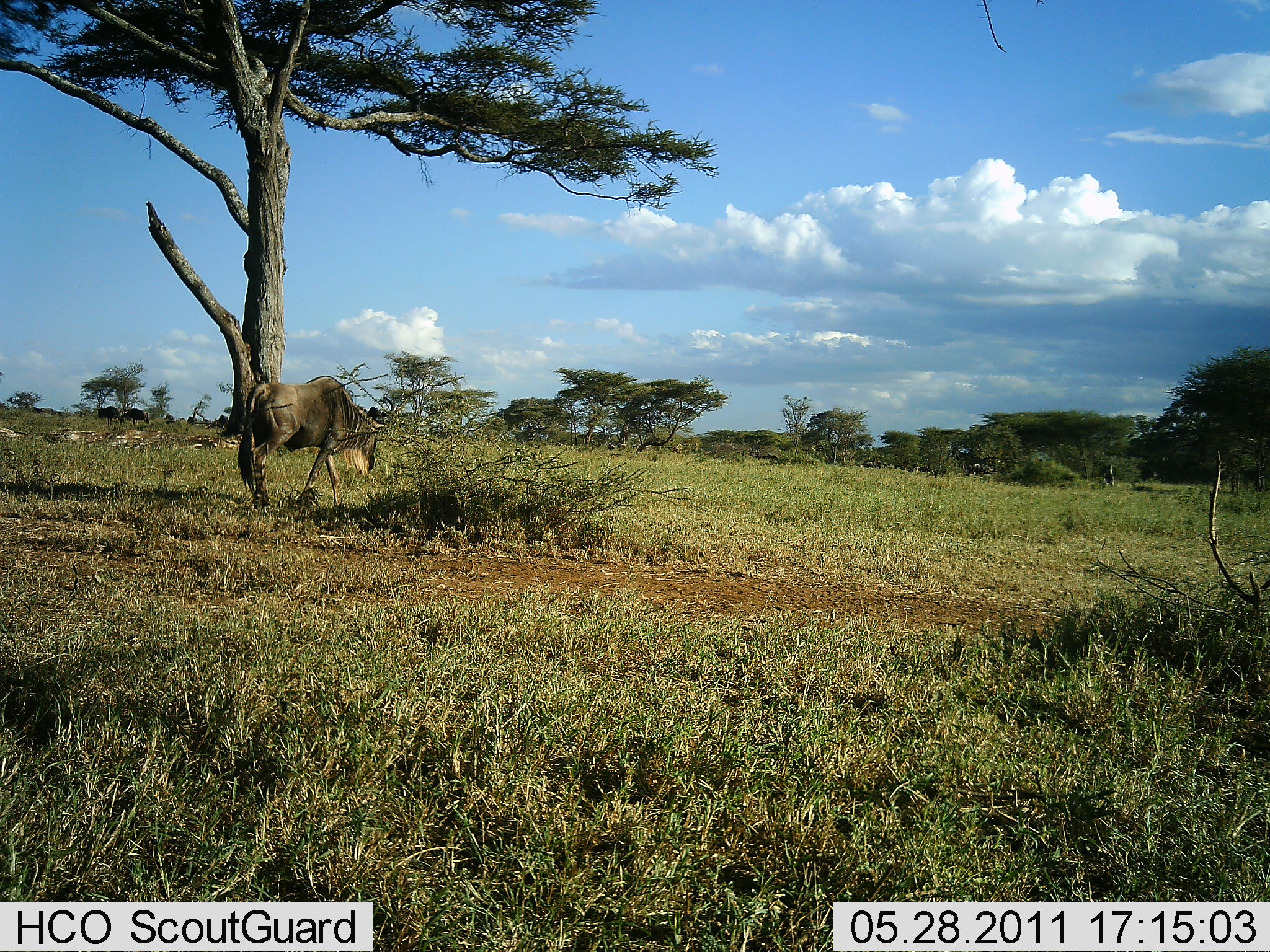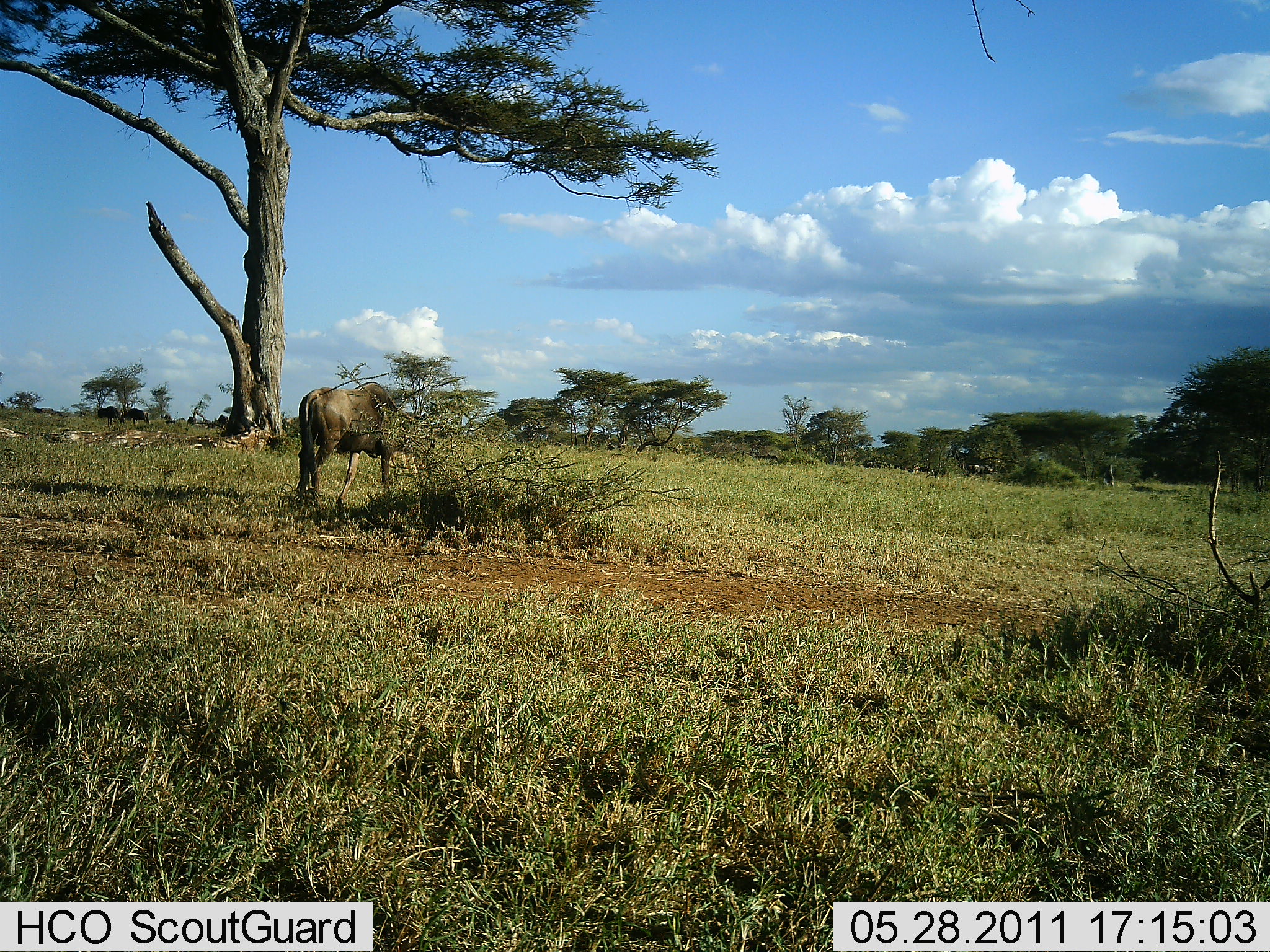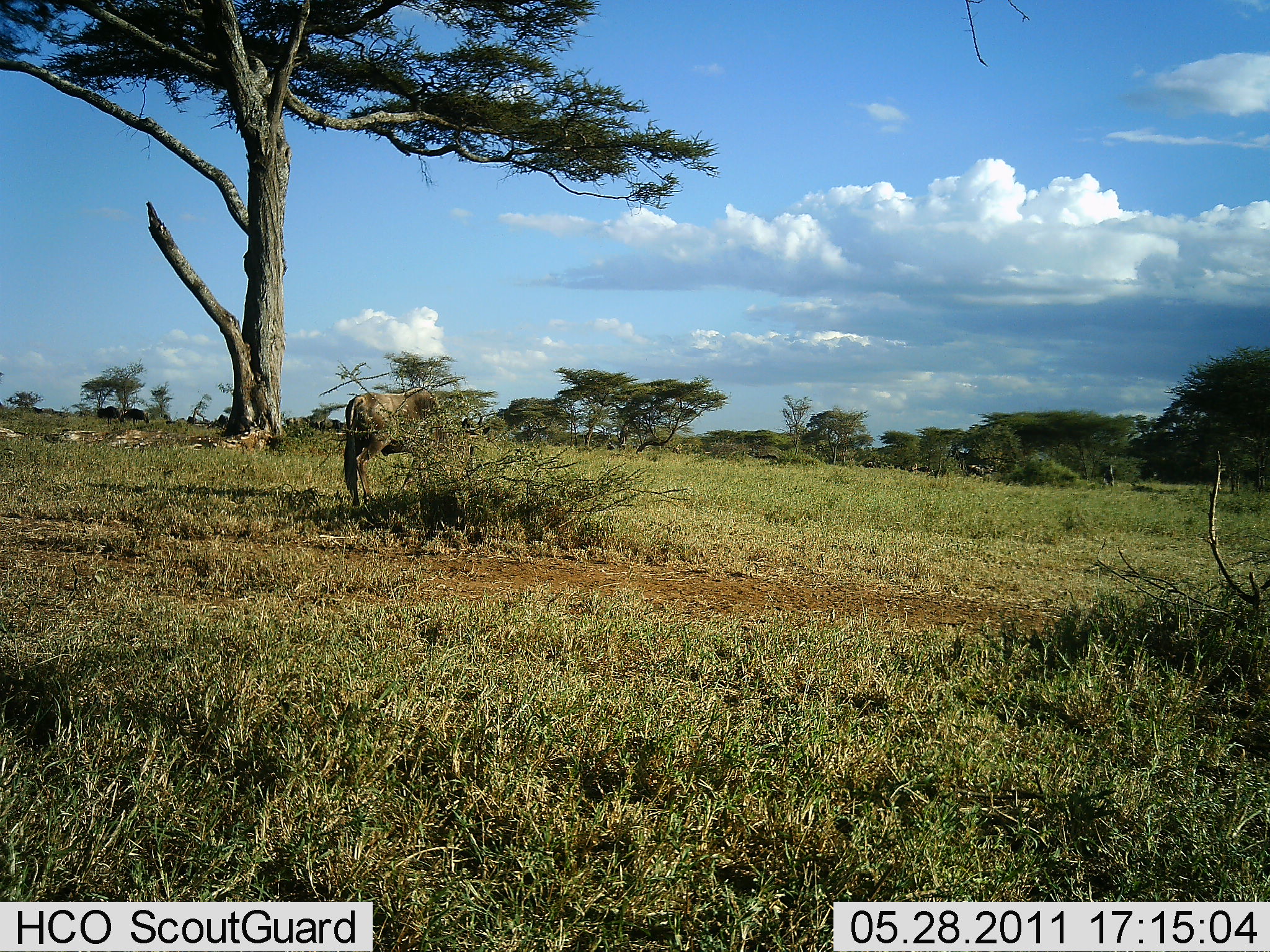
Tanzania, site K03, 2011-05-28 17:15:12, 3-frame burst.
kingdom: Animalia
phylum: Chordata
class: Mammalia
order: Artiodactyla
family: Bovidae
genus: Connochaetes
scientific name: Connochaetes taurinus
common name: blue wildebeest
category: wildebeest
Wildebeest (blue wildebeest) (Connochaetes taurinus), count 1. Behavior (volunteer vote fractions): standing 9%, resting 0%, moving 91%, interacting 0%. Young present (vote fraction): 0%. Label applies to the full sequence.